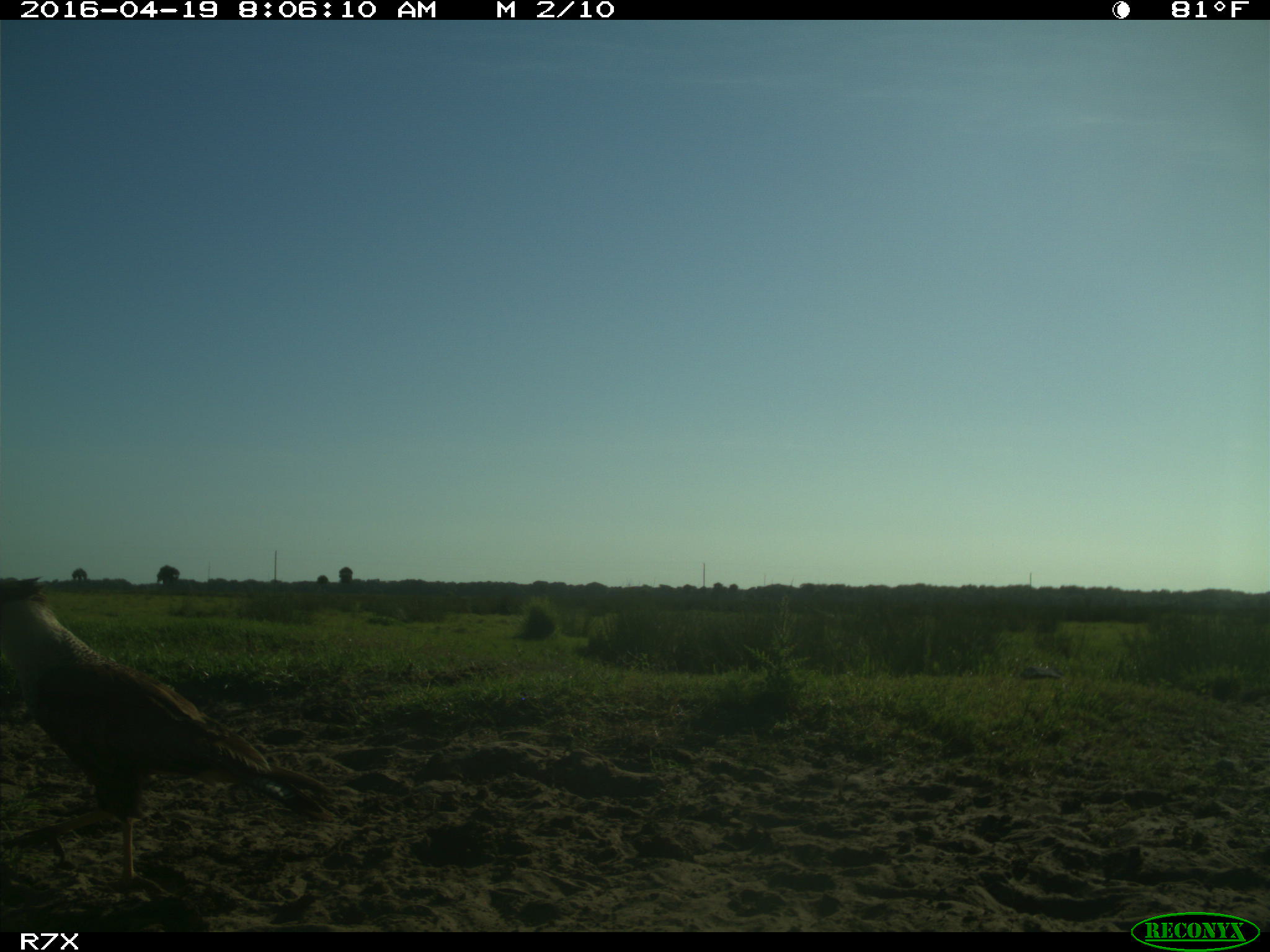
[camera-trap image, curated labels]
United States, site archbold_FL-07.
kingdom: Animalia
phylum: Chordata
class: Aves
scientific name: Aves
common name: birds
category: unidentified bird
Unidentified bird (birds) (Aves).